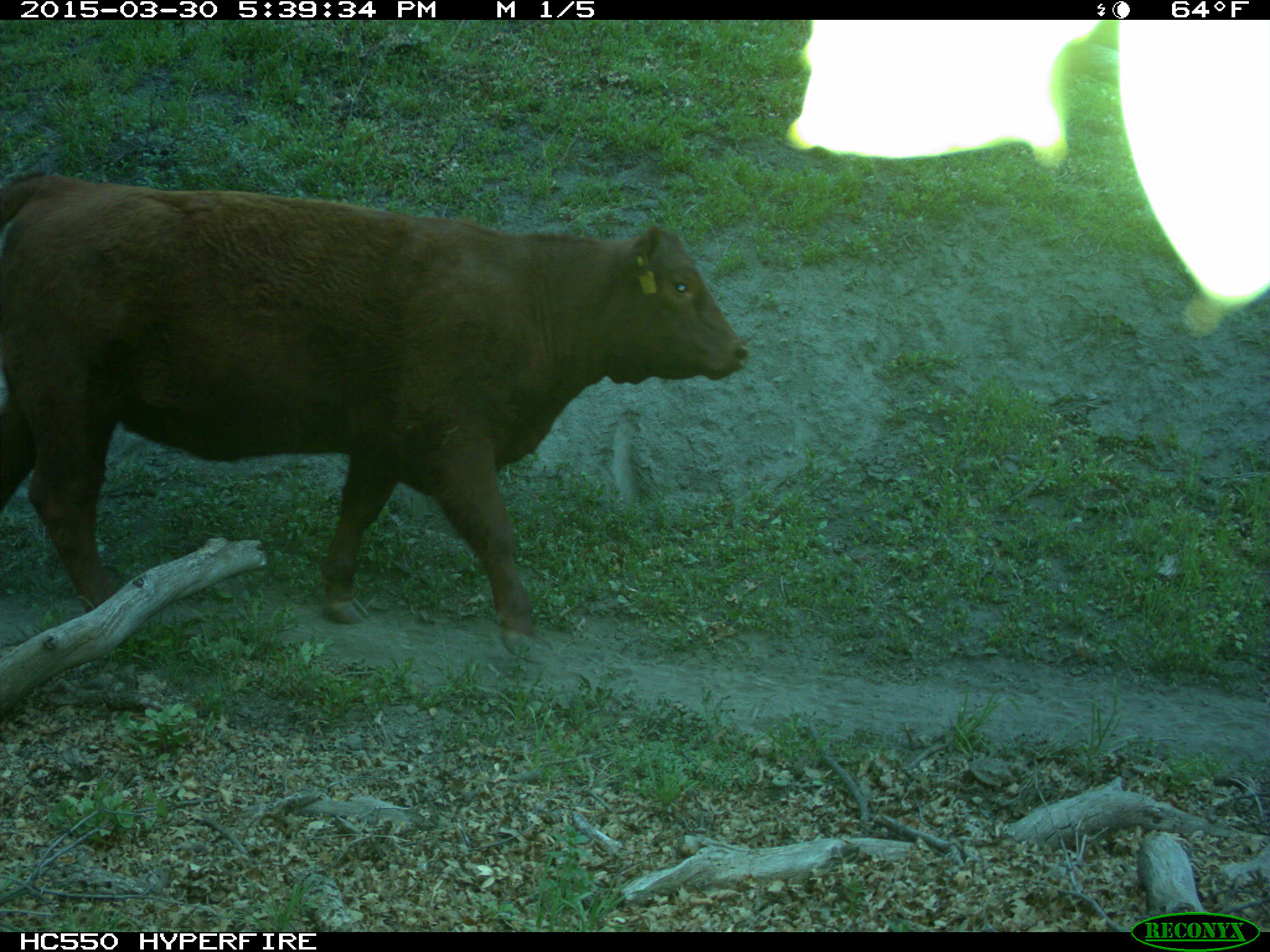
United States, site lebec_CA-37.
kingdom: Animalia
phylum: Chordata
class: Mammalia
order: Artiodactyla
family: Bovidae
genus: Bos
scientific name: Bos taurus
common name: domestic cow